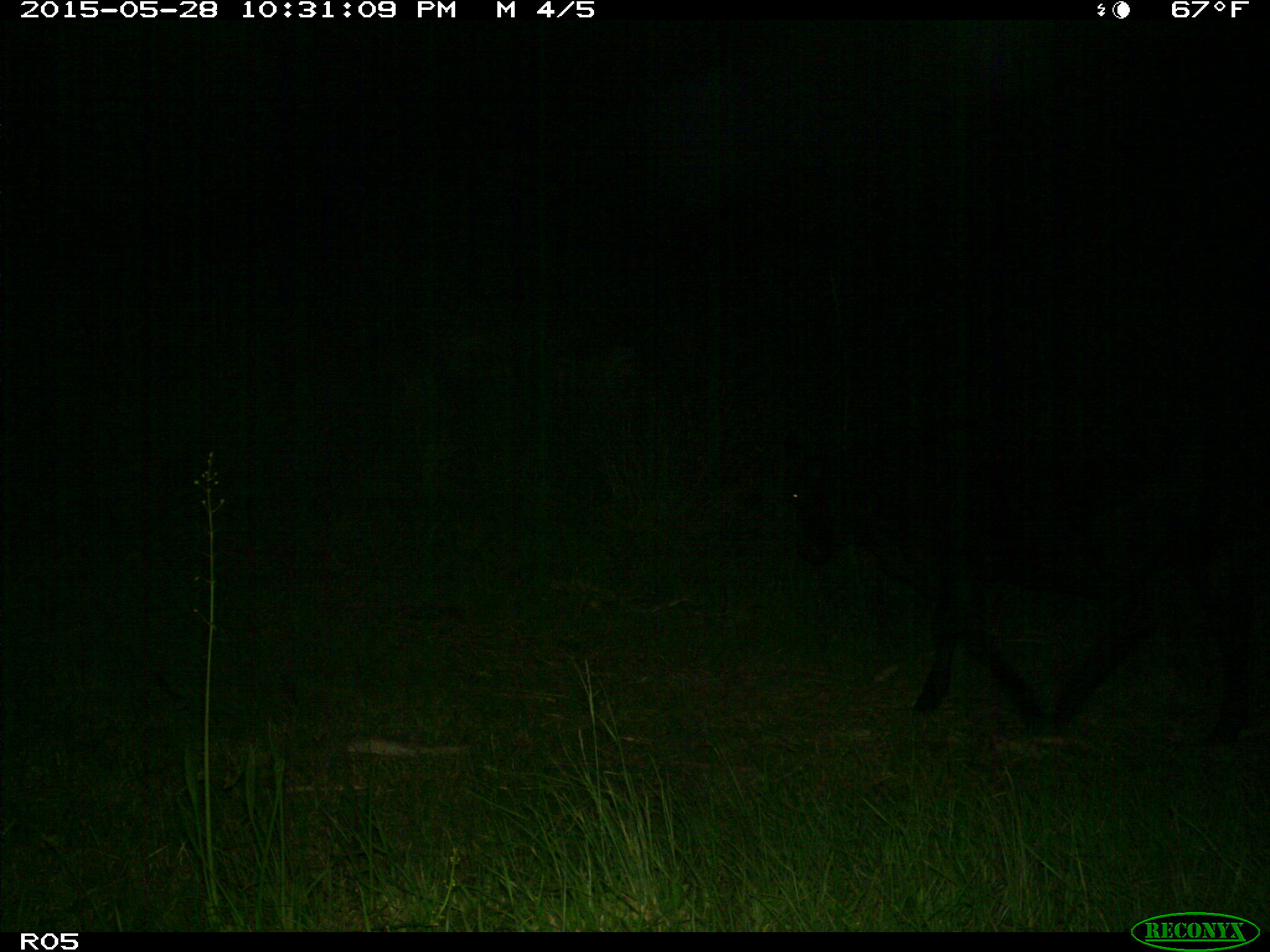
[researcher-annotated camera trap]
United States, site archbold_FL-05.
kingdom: Animalia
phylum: Chordata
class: Mammalia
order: Artiodactyla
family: Bovidae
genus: Bos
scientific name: Bos taurus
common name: domestic cow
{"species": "Bos taurus (domestic cow)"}